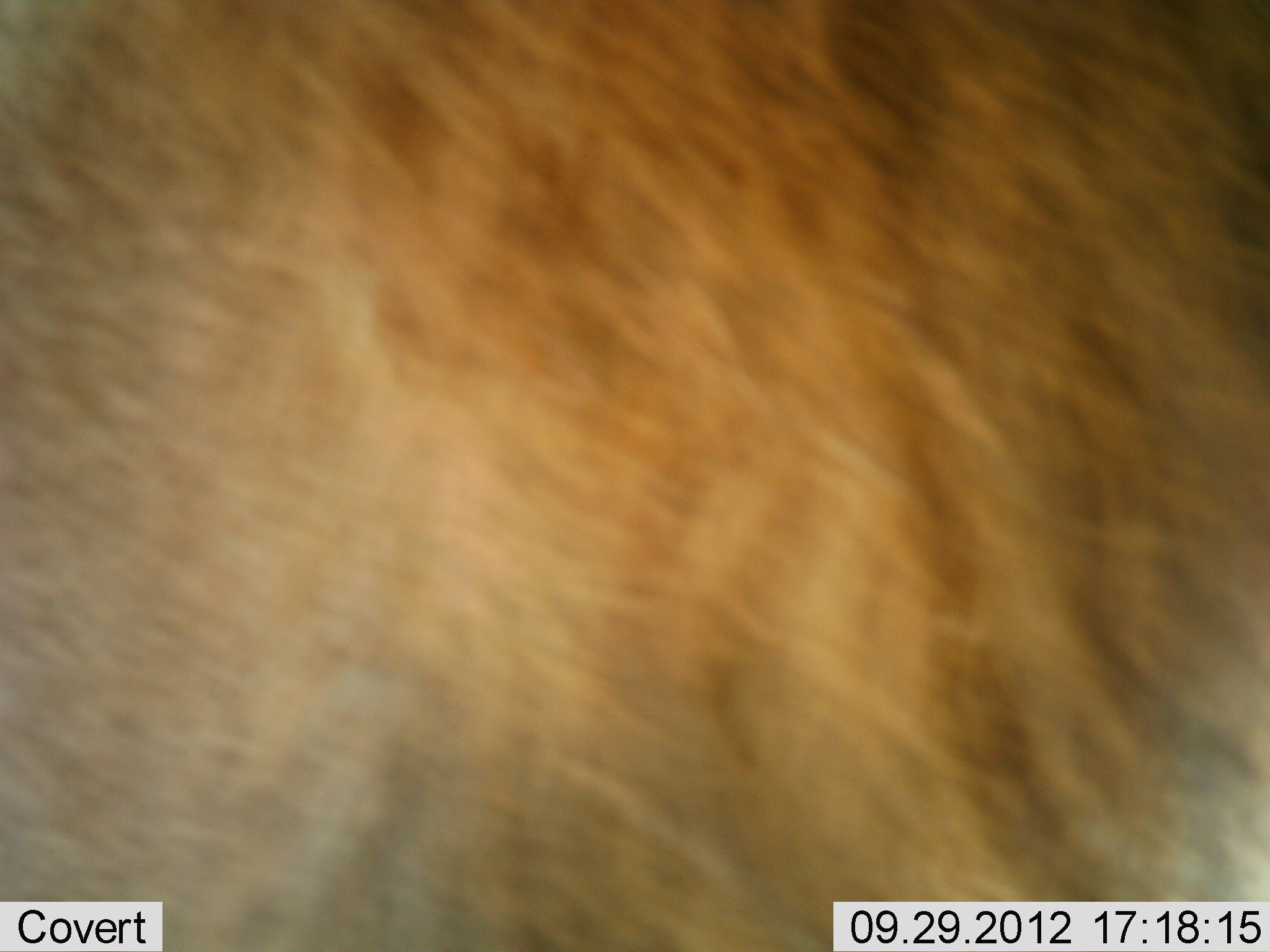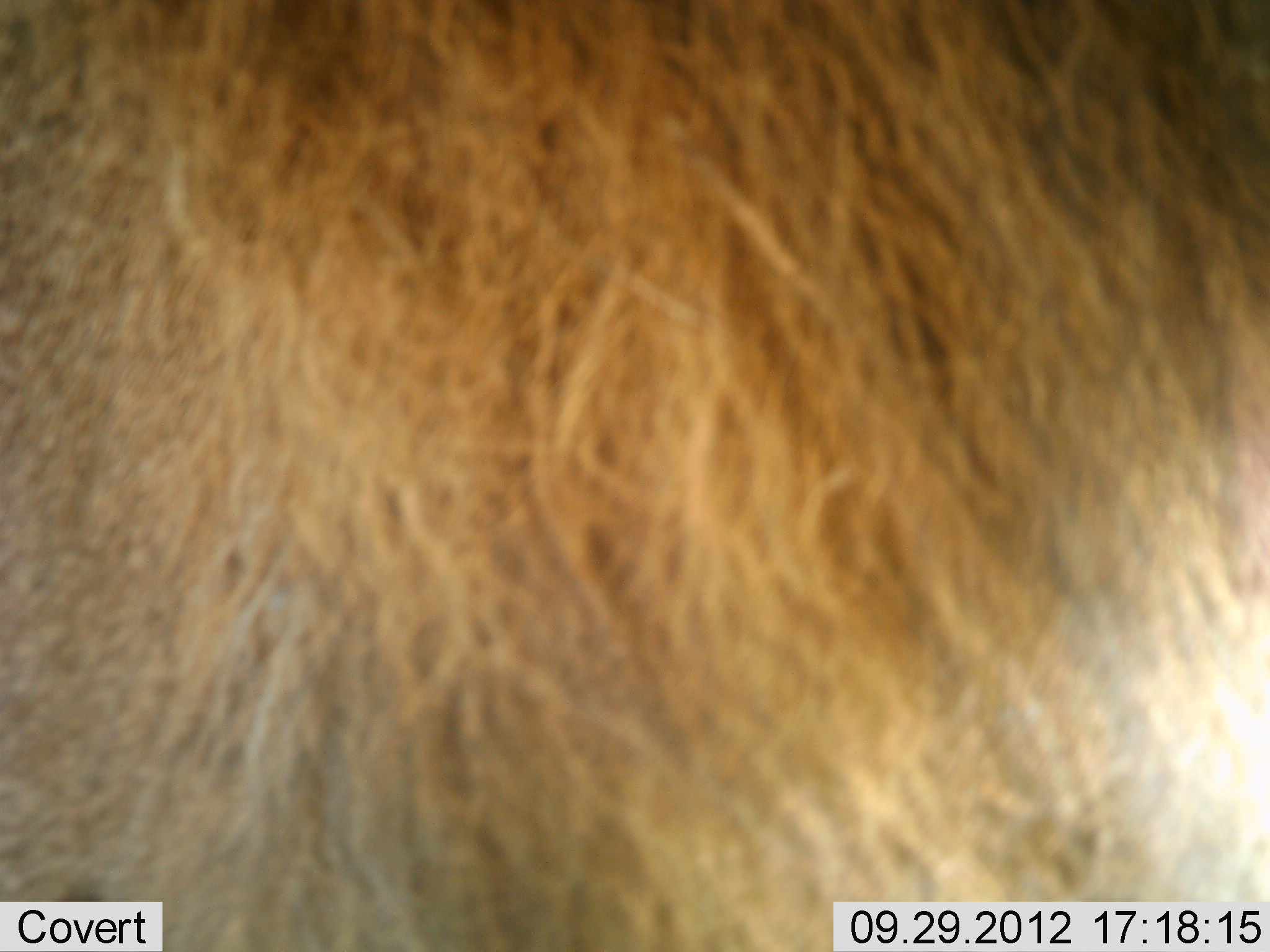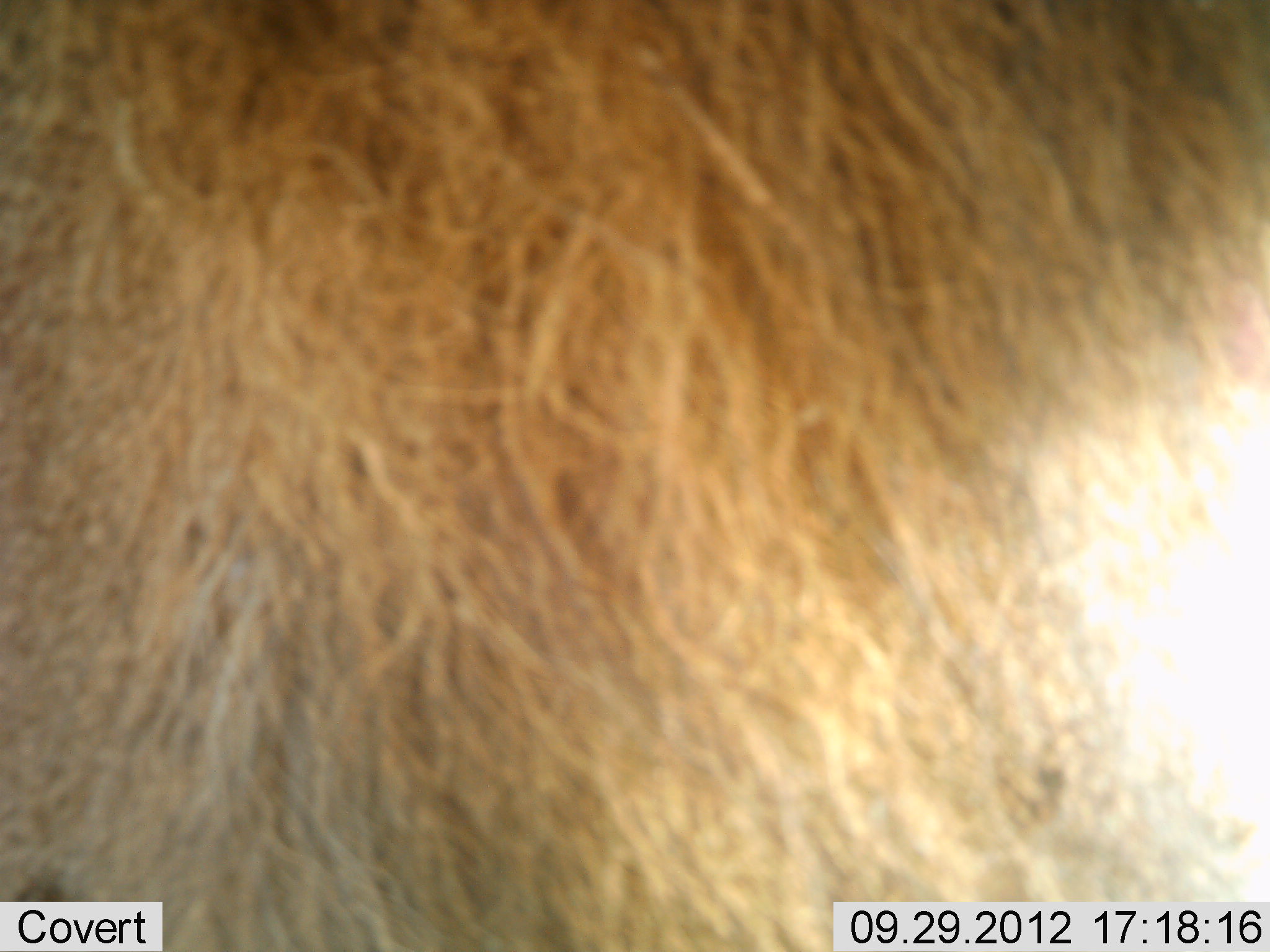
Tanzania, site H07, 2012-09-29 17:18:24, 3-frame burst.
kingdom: Animalia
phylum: Chordata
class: Mammalia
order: Carnivora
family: Felidae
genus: Panthera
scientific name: Panthera leo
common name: lion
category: lionmale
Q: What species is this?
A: Lionmale (lion) (Panthera leo).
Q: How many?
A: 1.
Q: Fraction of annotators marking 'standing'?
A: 57%.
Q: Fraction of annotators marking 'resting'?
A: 29%.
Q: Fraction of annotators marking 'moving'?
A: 14%.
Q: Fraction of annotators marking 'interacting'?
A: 0%.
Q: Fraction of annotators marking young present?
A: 0%.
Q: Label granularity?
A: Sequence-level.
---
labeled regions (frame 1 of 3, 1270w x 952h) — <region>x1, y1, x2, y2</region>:
animal: <region>1, 1, 1270, 952</region>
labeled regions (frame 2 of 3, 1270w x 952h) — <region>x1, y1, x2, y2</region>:
animal: <region>0, 0, 1269, 951</region>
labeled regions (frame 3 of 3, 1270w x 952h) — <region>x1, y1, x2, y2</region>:
animal: <region>0, 0, 1269, 951</region>